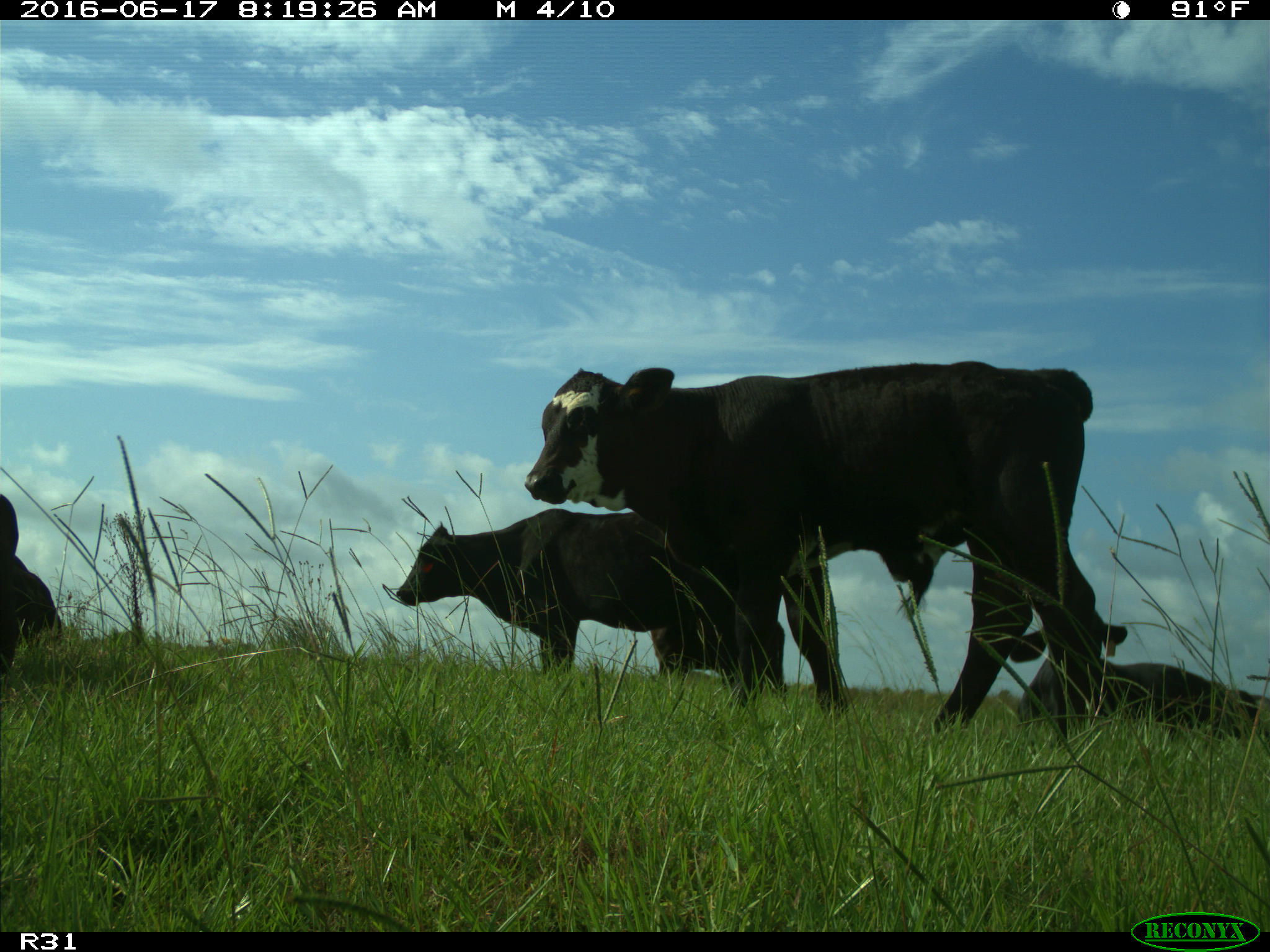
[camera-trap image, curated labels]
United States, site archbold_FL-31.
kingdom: Animalia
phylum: Chordata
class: Mammalia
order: Artiodactyla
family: Bovidae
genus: Bos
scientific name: Bos taurus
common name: domestic cow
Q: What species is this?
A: Bos taurus (domestic cow).